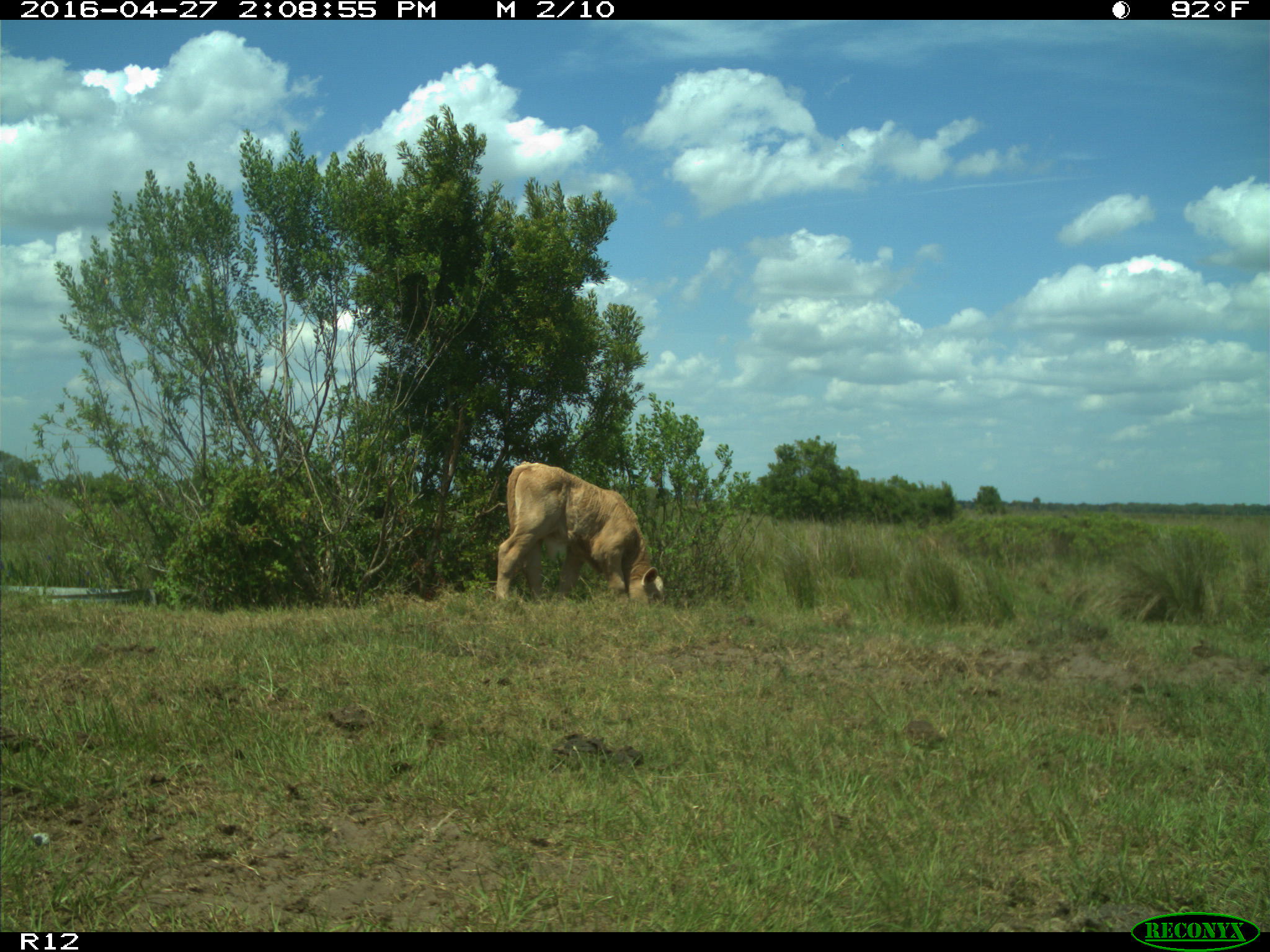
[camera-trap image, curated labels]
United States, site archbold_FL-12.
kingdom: Animalia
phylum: Chordata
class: Mammalia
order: Artiodactyla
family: Bovidae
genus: Bos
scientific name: Bos taurus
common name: domestic cow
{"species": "Bos taurus (domestic cow)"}